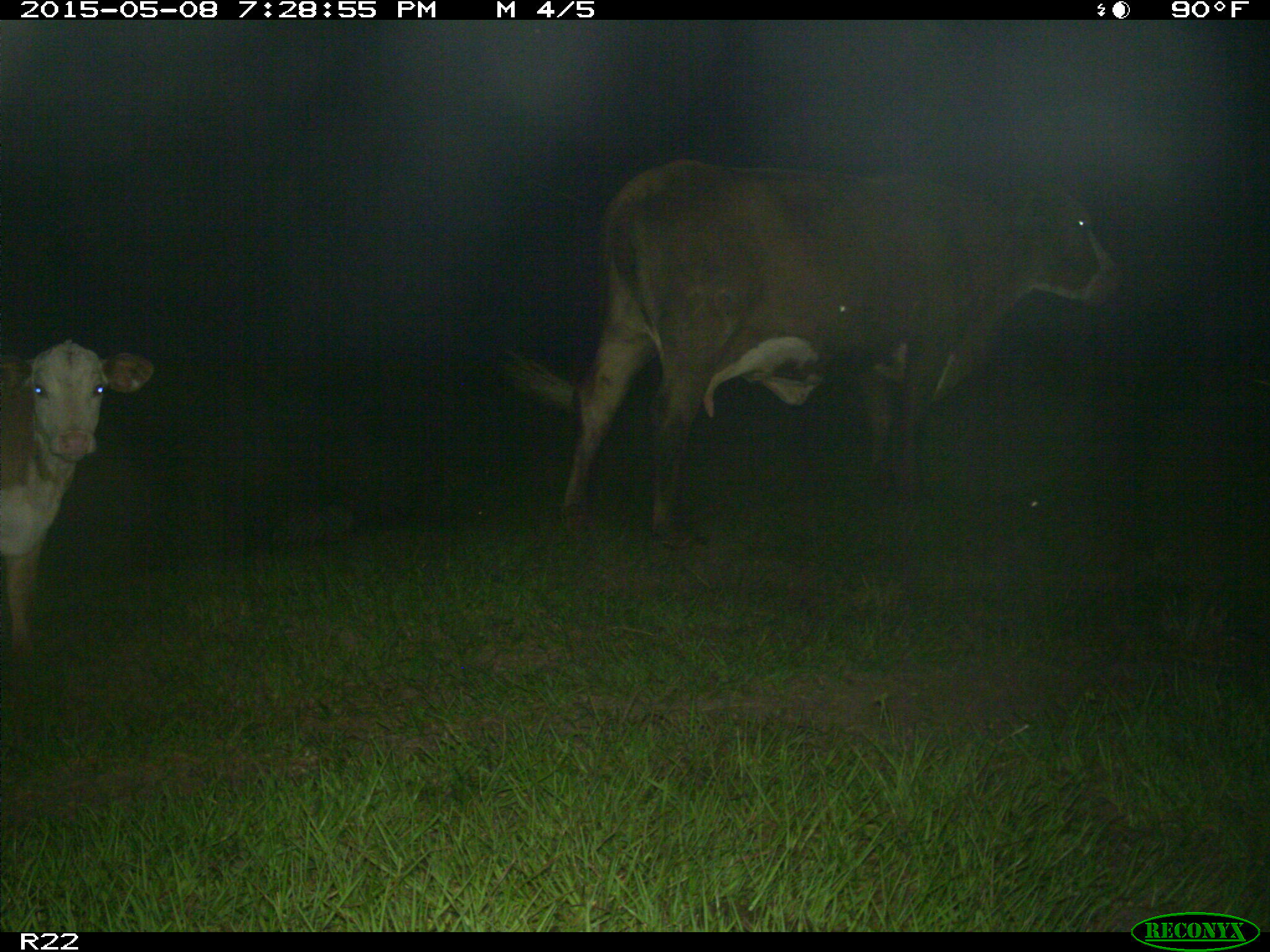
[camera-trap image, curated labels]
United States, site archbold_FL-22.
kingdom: Animalia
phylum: Chordata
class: Mammalia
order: Artiodactyla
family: Bovidae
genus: Bos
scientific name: Bos taurus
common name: domestic cow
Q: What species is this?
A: Bos taurus (domestic cow).